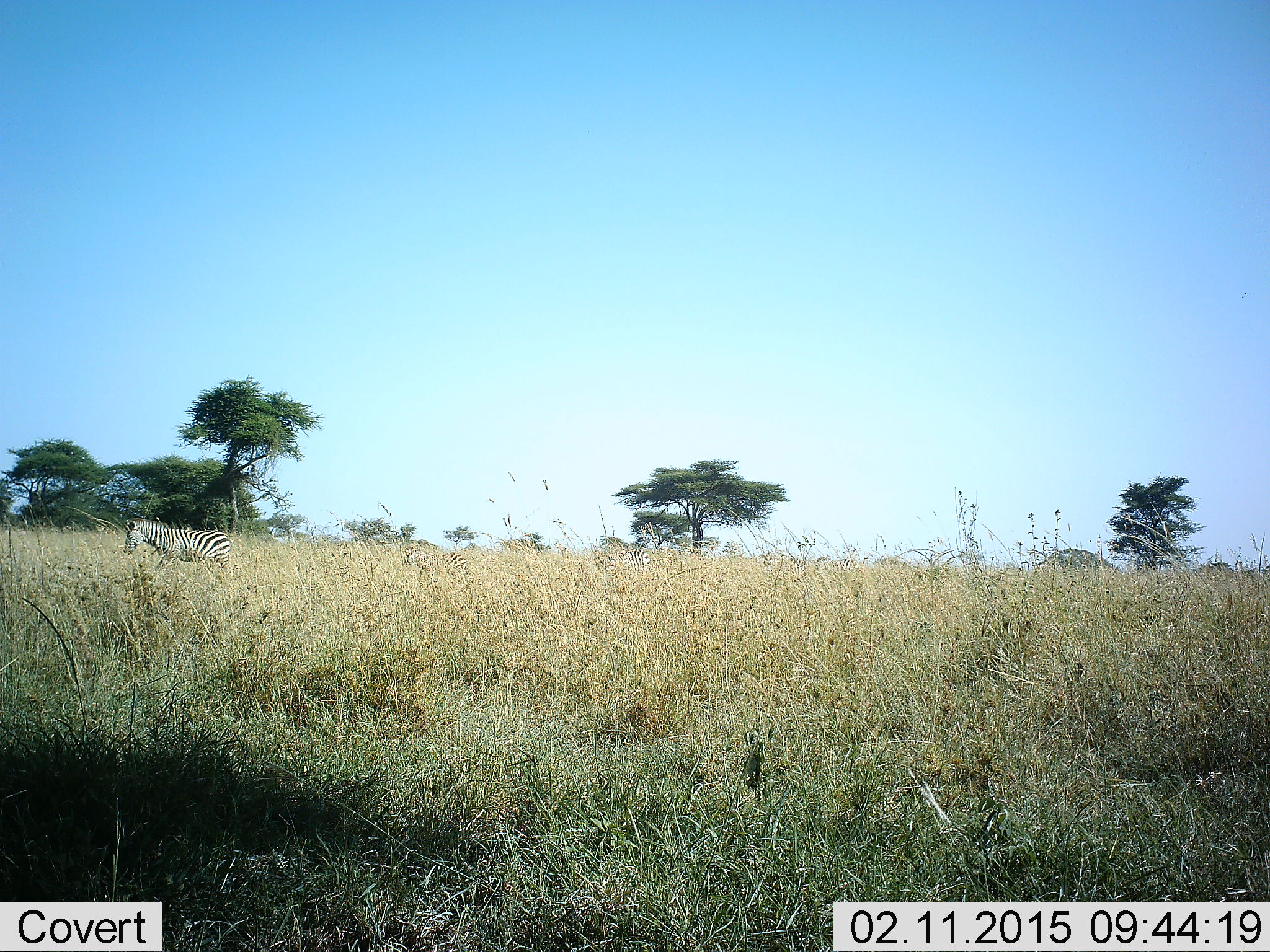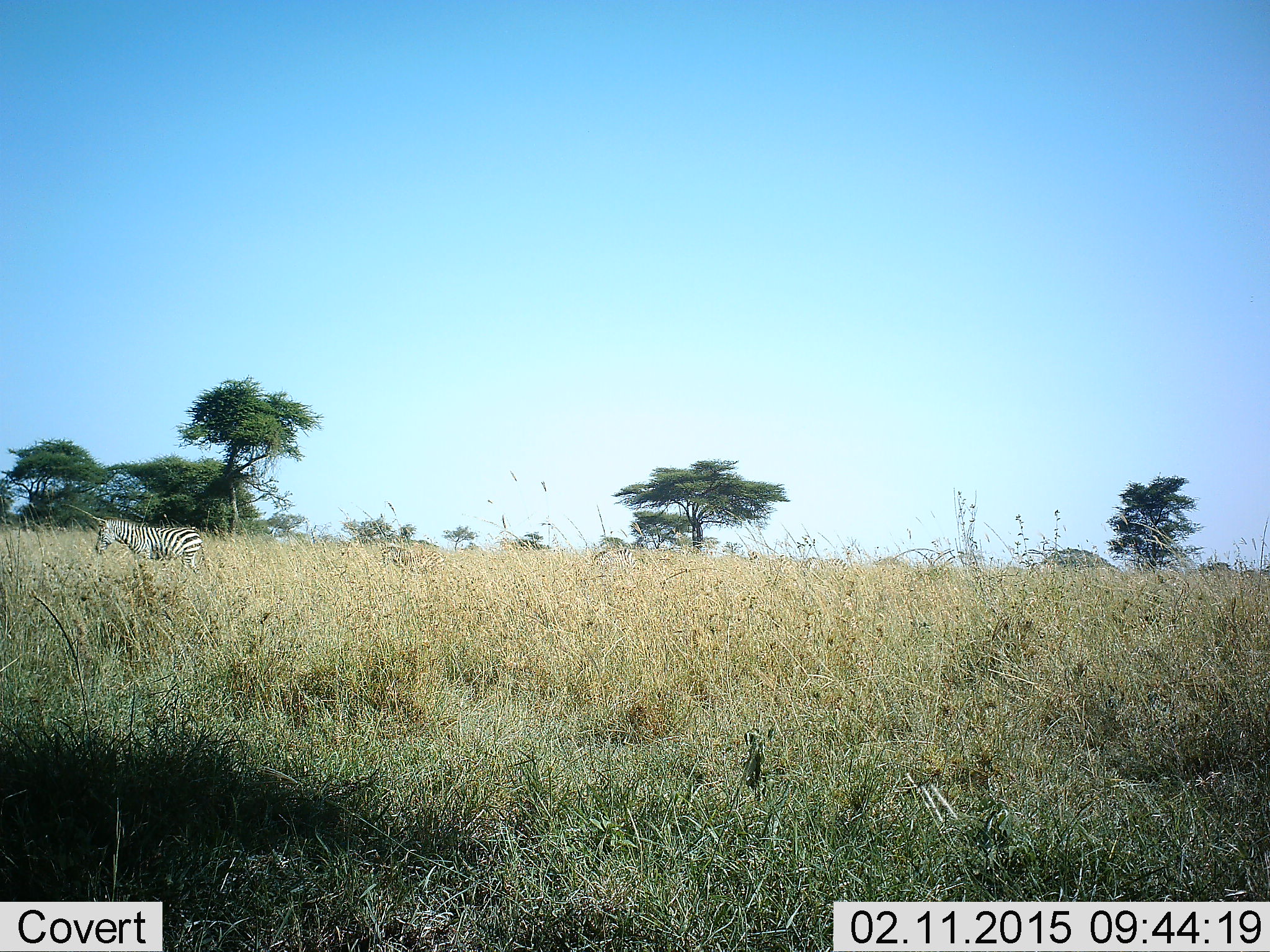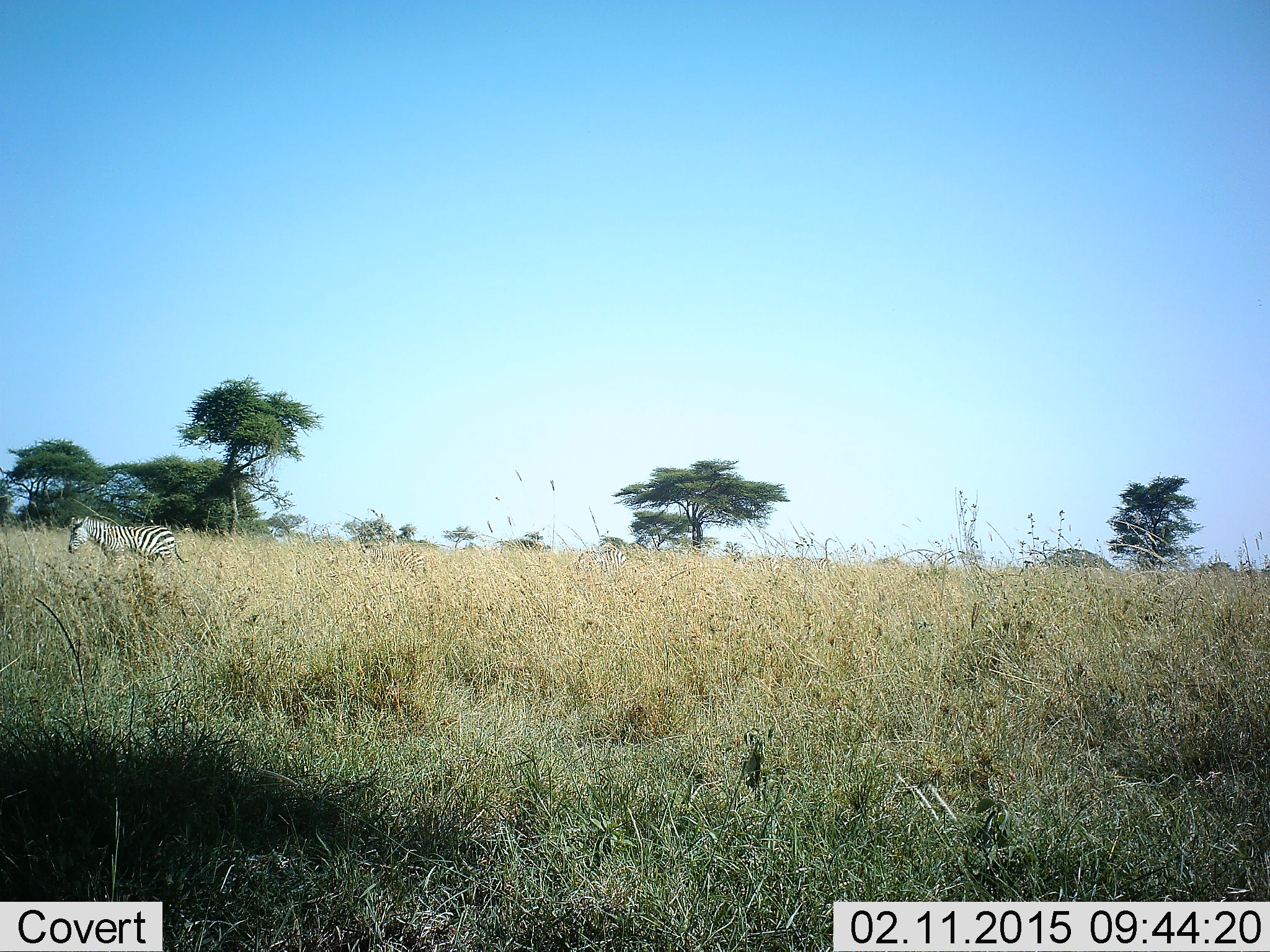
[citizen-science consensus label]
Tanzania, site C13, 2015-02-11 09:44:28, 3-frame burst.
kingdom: Animalia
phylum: Chordata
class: Mammalia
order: Perissodactyla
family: Equidae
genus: Equus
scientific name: Equus quagga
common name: plains zebra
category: zebra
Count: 2.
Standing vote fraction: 30%.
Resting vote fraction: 0%.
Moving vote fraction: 80%.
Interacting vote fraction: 0%.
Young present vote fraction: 40%.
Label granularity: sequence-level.